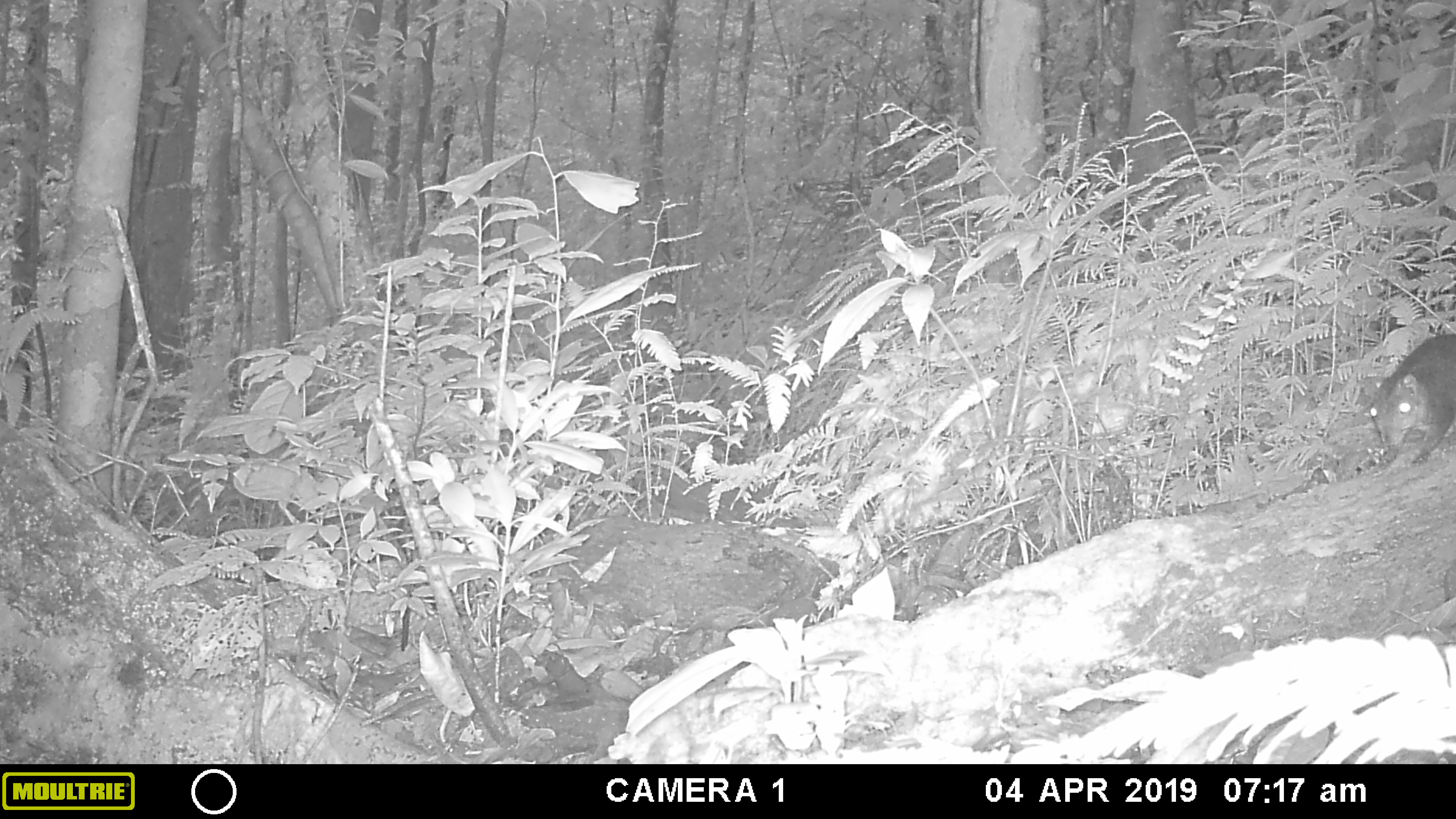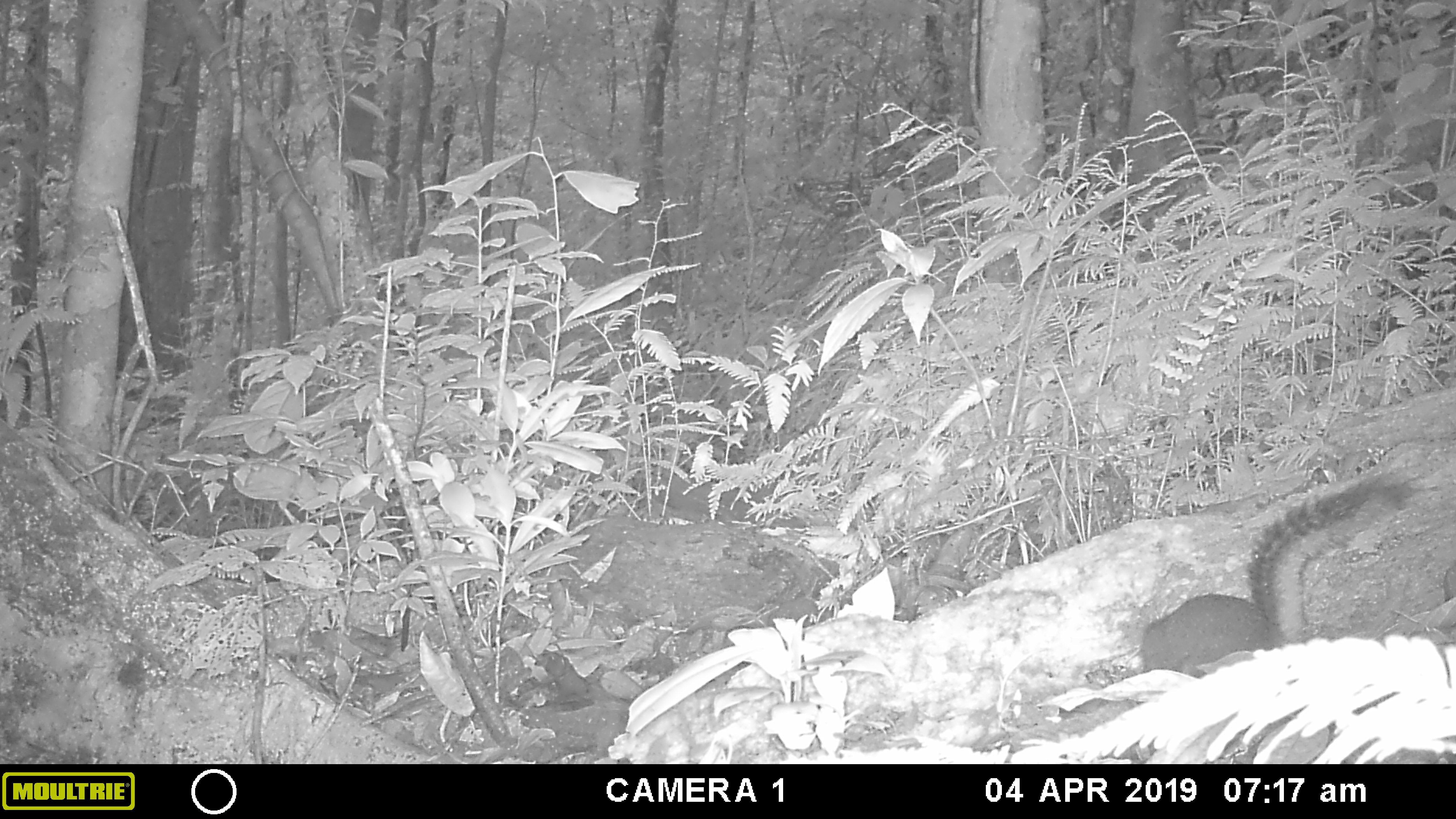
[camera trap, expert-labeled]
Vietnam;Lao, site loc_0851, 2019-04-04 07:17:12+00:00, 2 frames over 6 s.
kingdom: Animalia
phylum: Chordata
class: Mammalia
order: Rodentia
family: Sciuridae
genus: Dremomys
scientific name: Dremomys rufigenis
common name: red-cheeked squirrel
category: red cheeked squirrel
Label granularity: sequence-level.